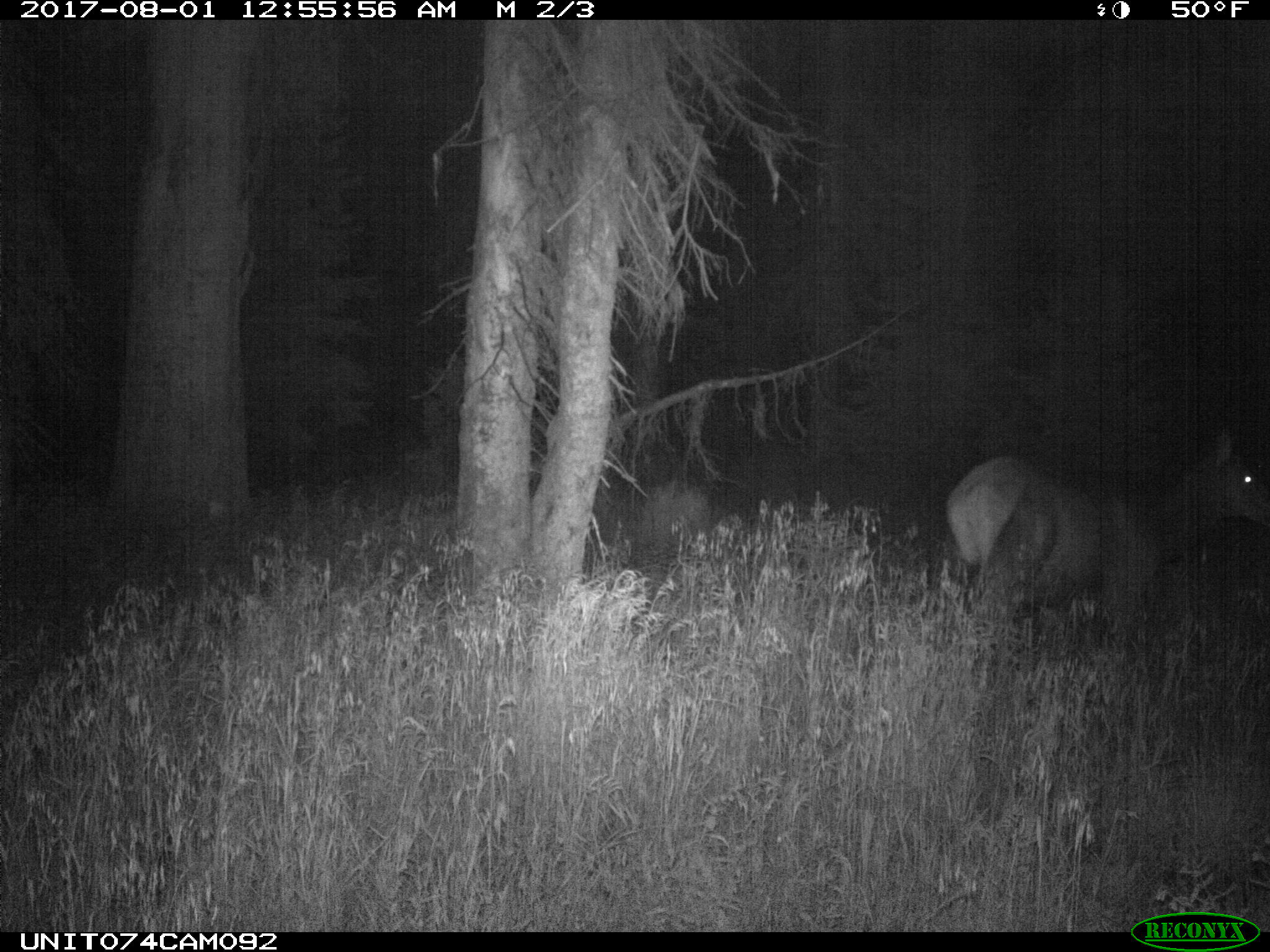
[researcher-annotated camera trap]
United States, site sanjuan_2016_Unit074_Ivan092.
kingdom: Animalia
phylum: Chordata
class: Mammalia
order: Artiodactyla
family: Cervidae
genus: Cervus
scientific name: Cervus elaphus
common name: red deer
Cervus elaphus (red deer).